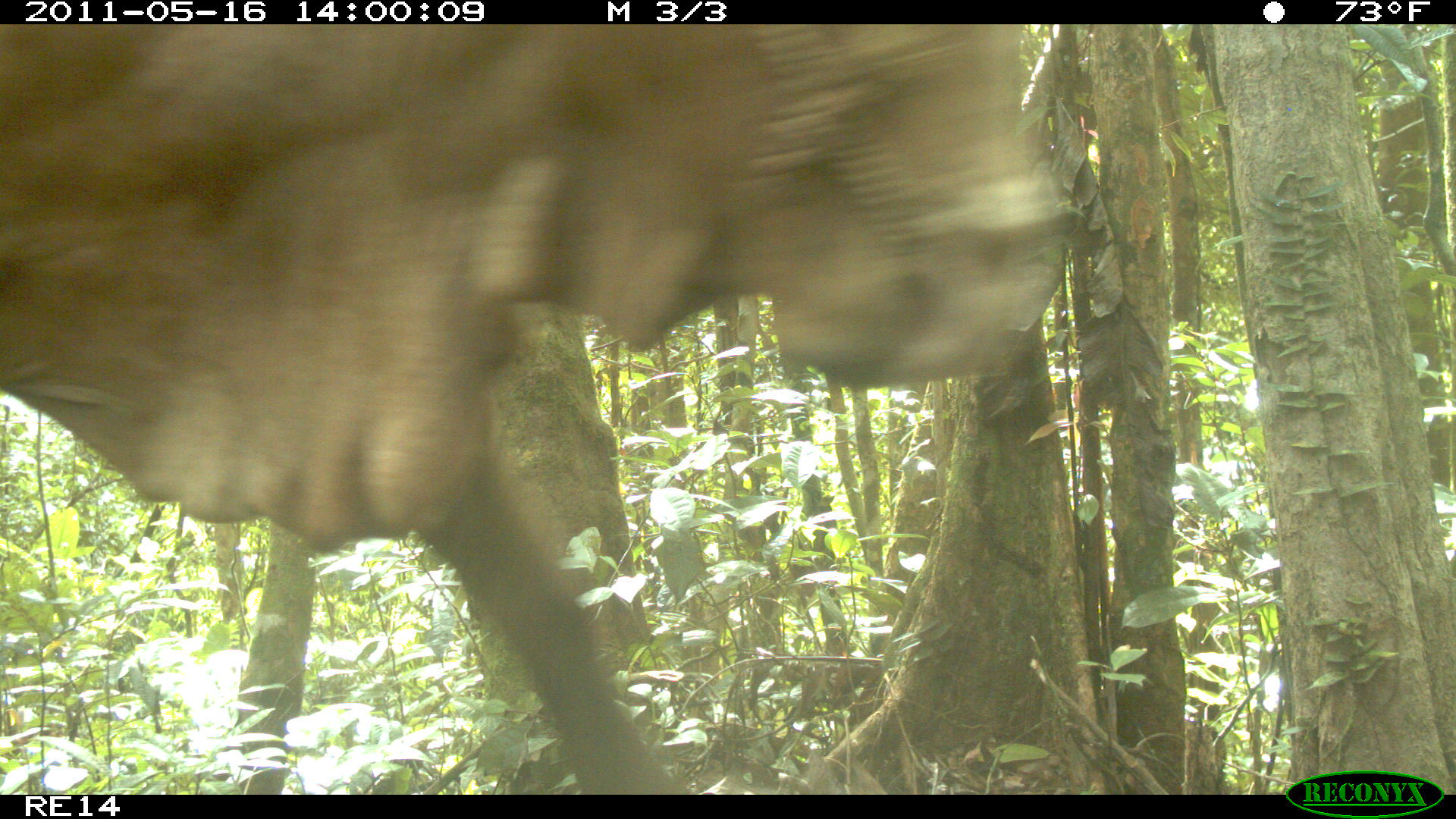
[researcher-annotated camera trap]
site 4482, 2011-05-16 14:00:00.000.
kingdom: Animalia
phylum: Chordata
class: Mammalia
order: Artiodactyla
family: Bovidae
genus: Bos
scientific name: Bos taurus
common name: domestic cattle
Bos taurus (domestic cattle), count 5.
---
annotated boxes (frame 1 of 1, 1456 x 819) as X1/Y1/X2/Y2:
bos taurus: 0/24/1072/794